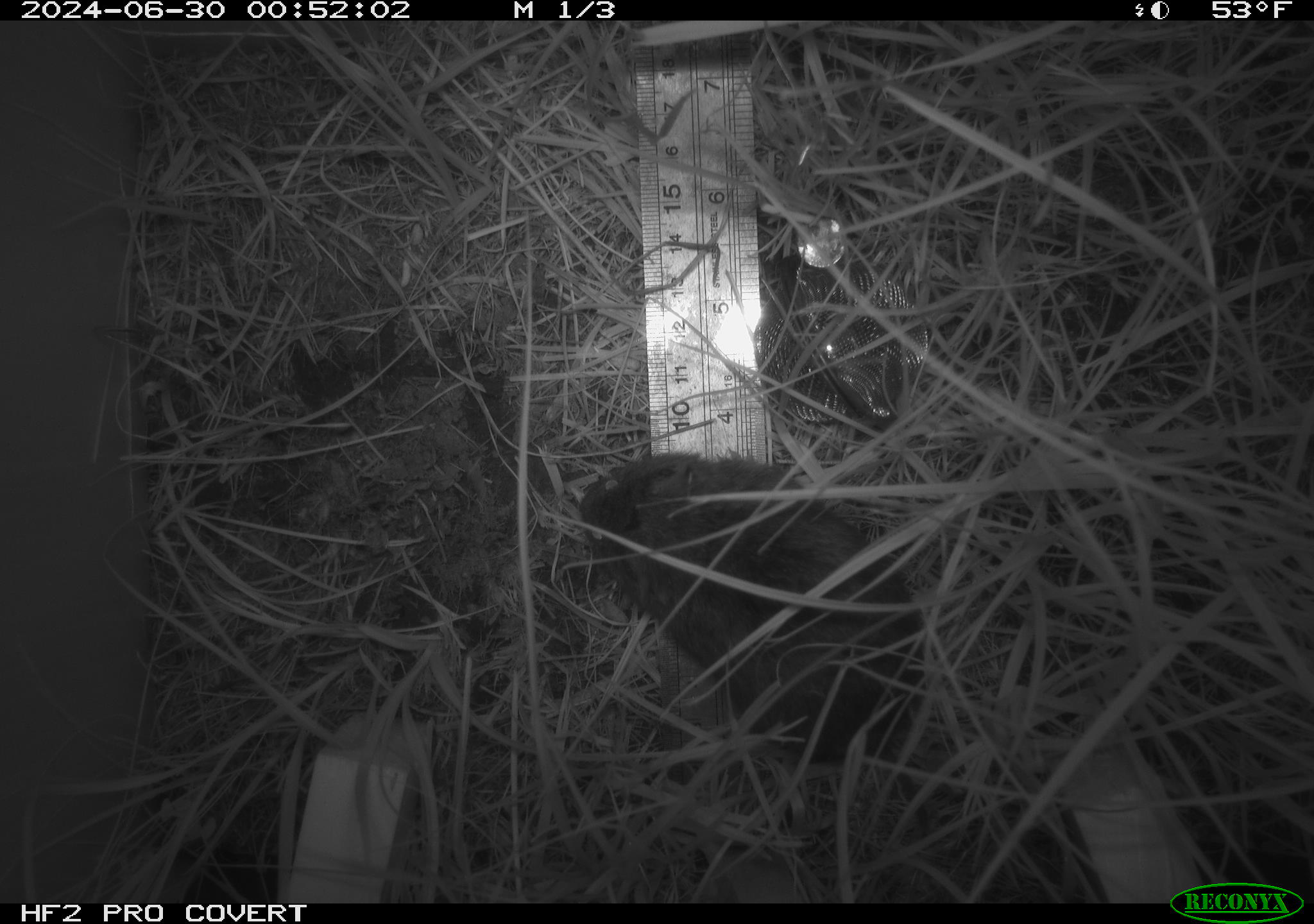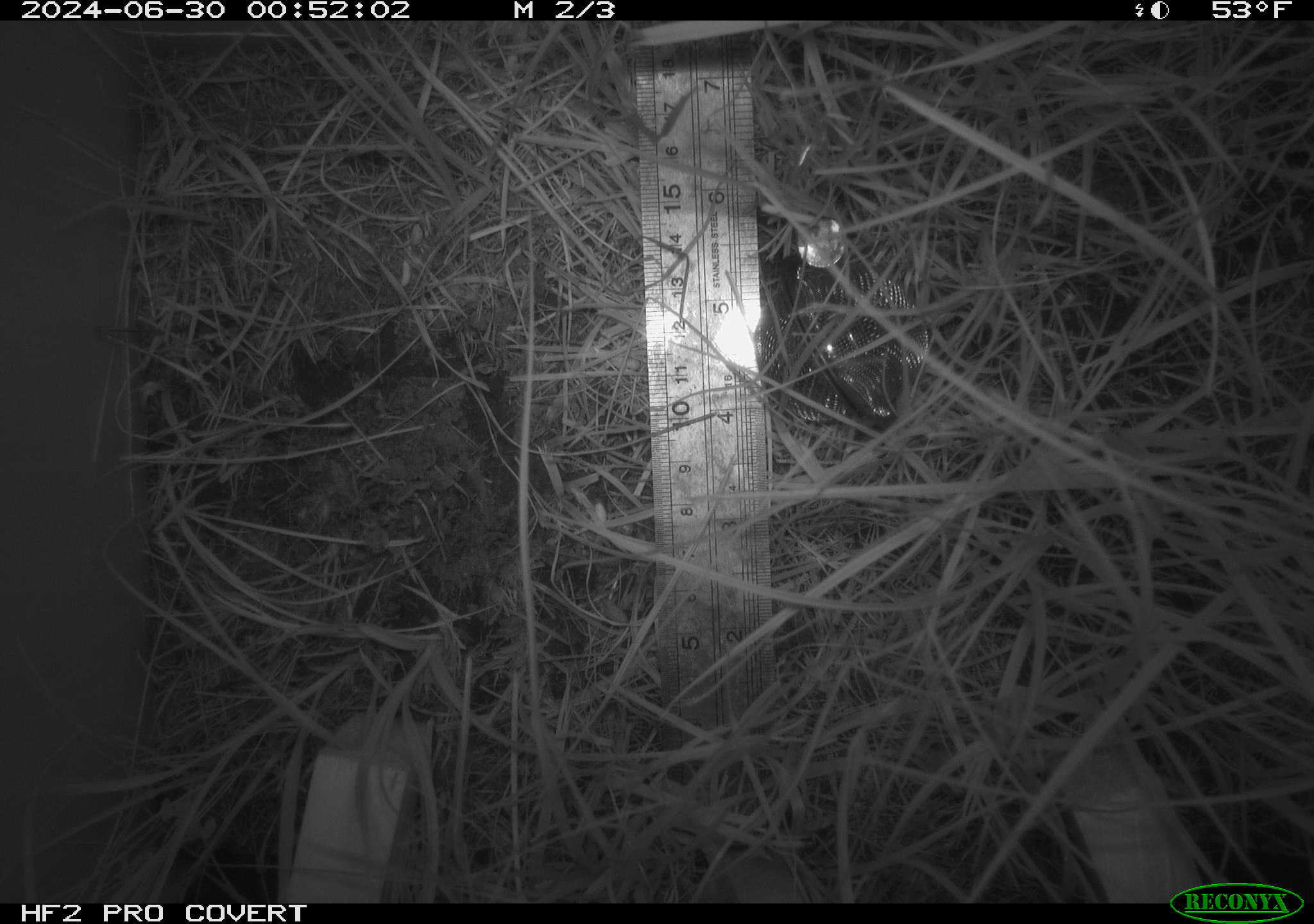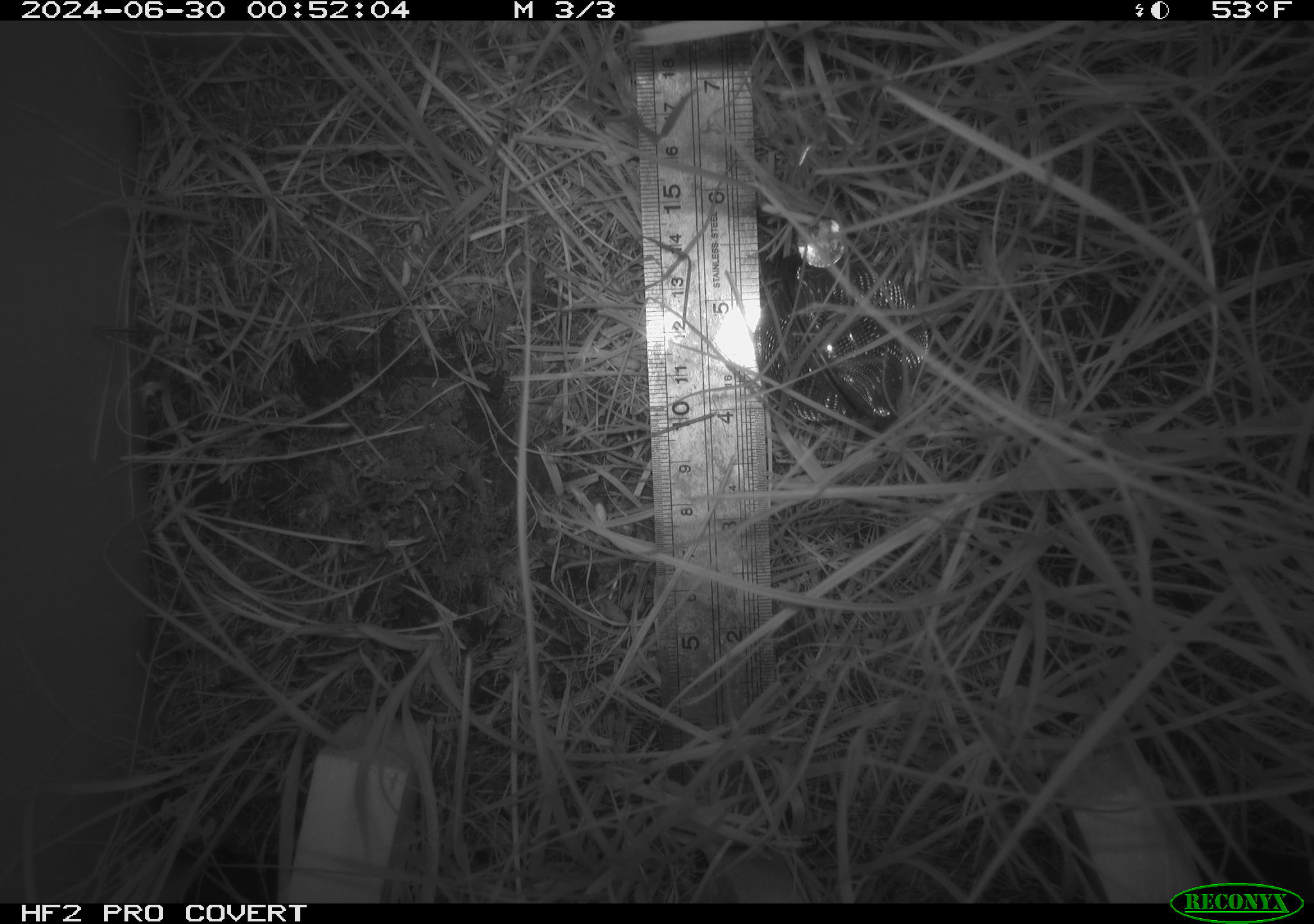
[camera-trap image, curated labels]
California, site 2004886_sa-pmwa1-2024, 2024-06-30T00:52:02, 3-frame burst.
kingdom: Animalia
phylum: Chordata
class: Mammalia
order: Rodentia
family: Cricetidae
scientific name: Arvicolinae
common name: voles, lemmings, and muskrats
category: arvicolinae subfamily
Arvicolinae subfamily (voles, lemmings, and muskrats) (Arvicolinae).